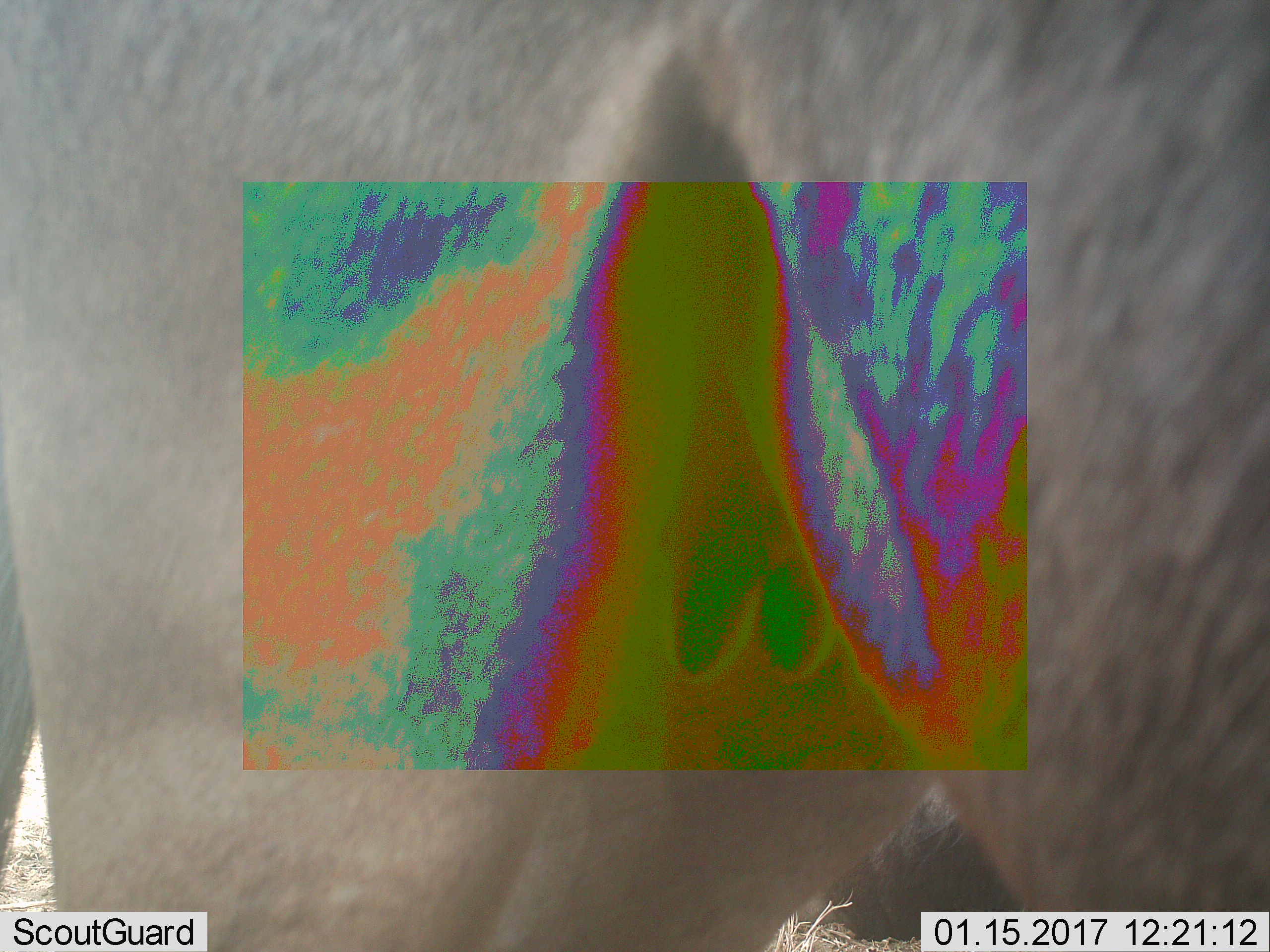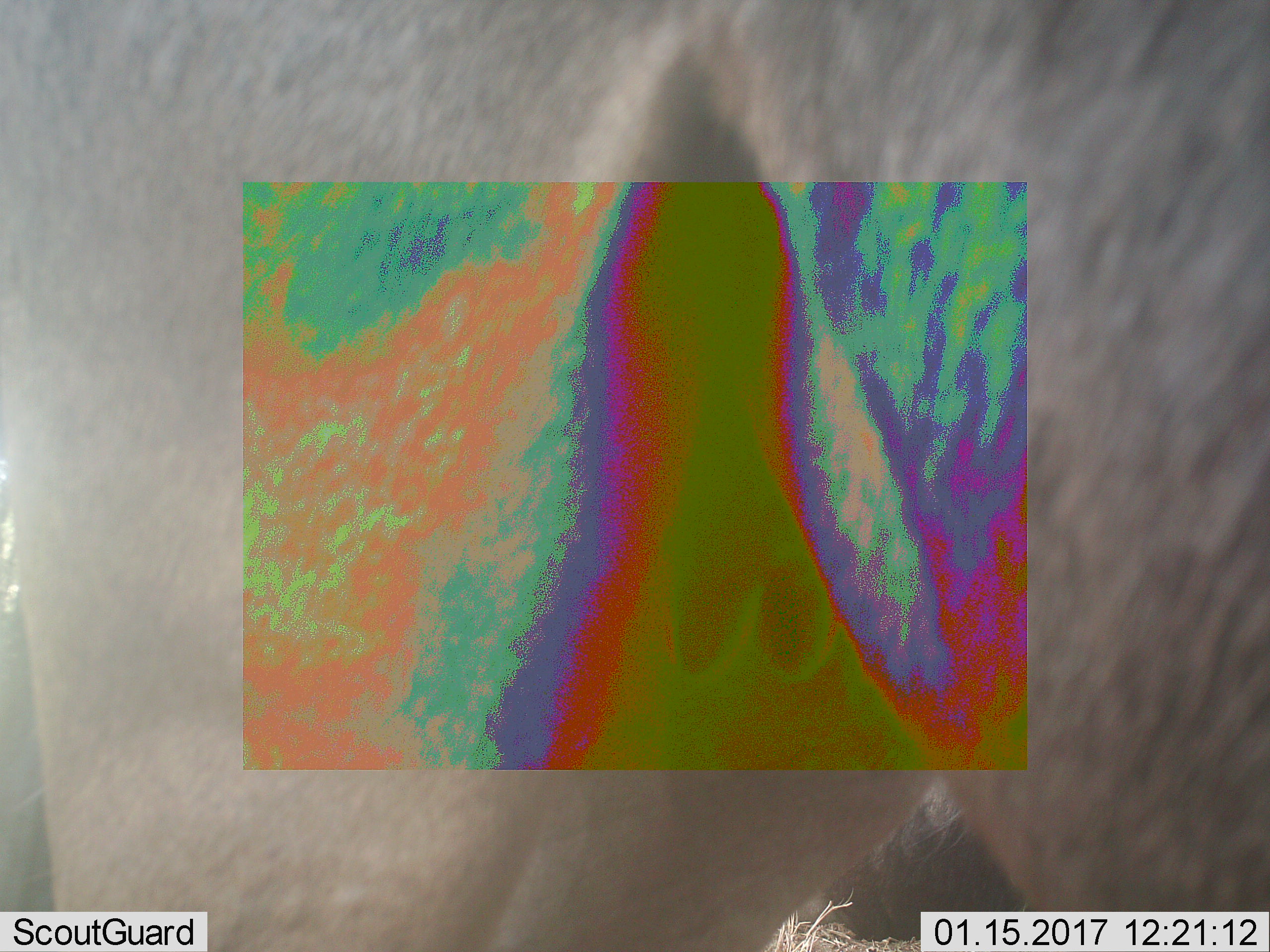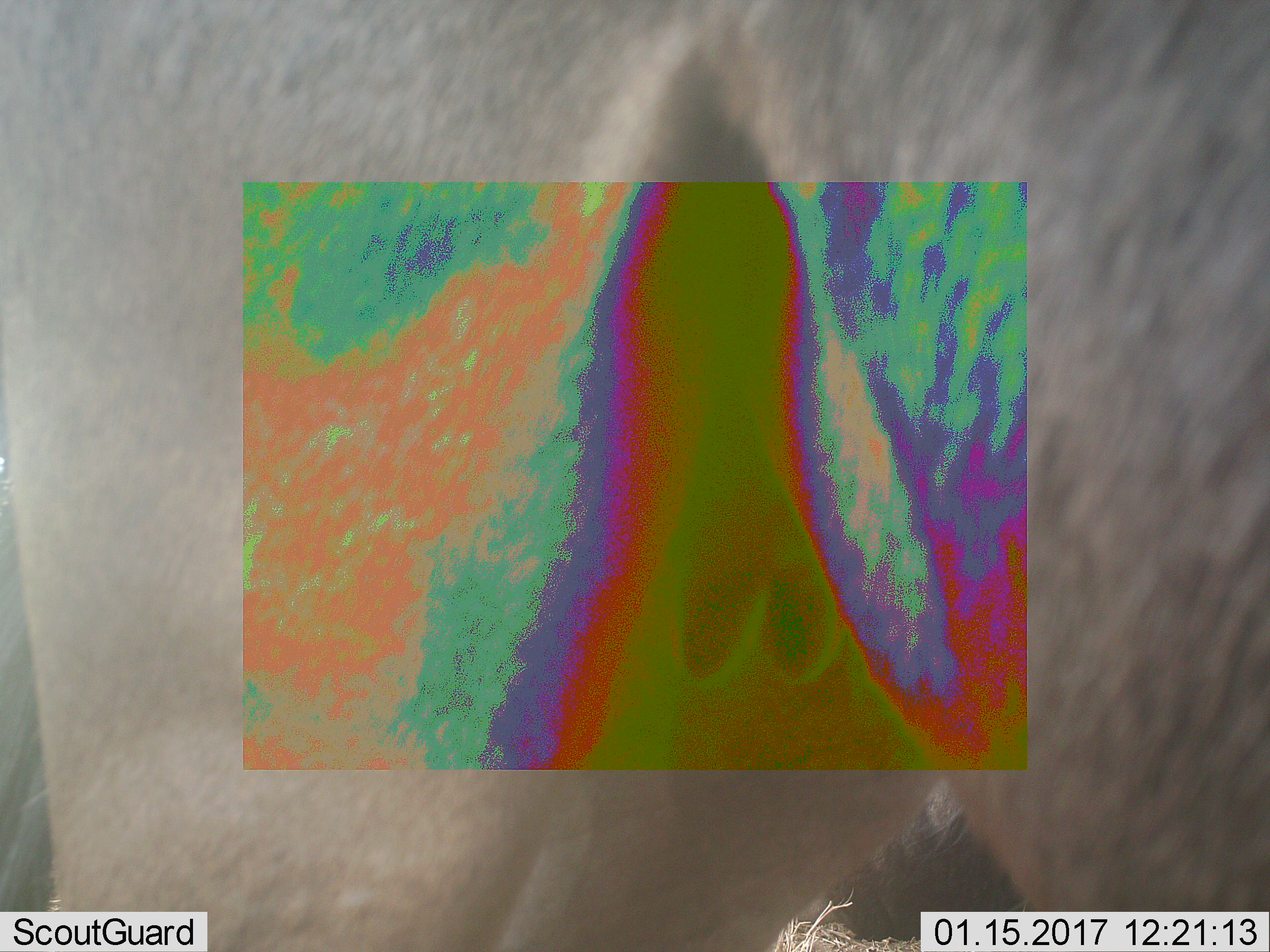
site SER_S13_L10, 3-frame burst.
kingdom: Animalia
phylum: Chordata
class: Mammalia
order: Artiodactyla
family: Bovidae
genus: Connochaetes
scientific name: Connochaetes taurinus taurinus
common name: blue wildebeest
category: wildebeestblue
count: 1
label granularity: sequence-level